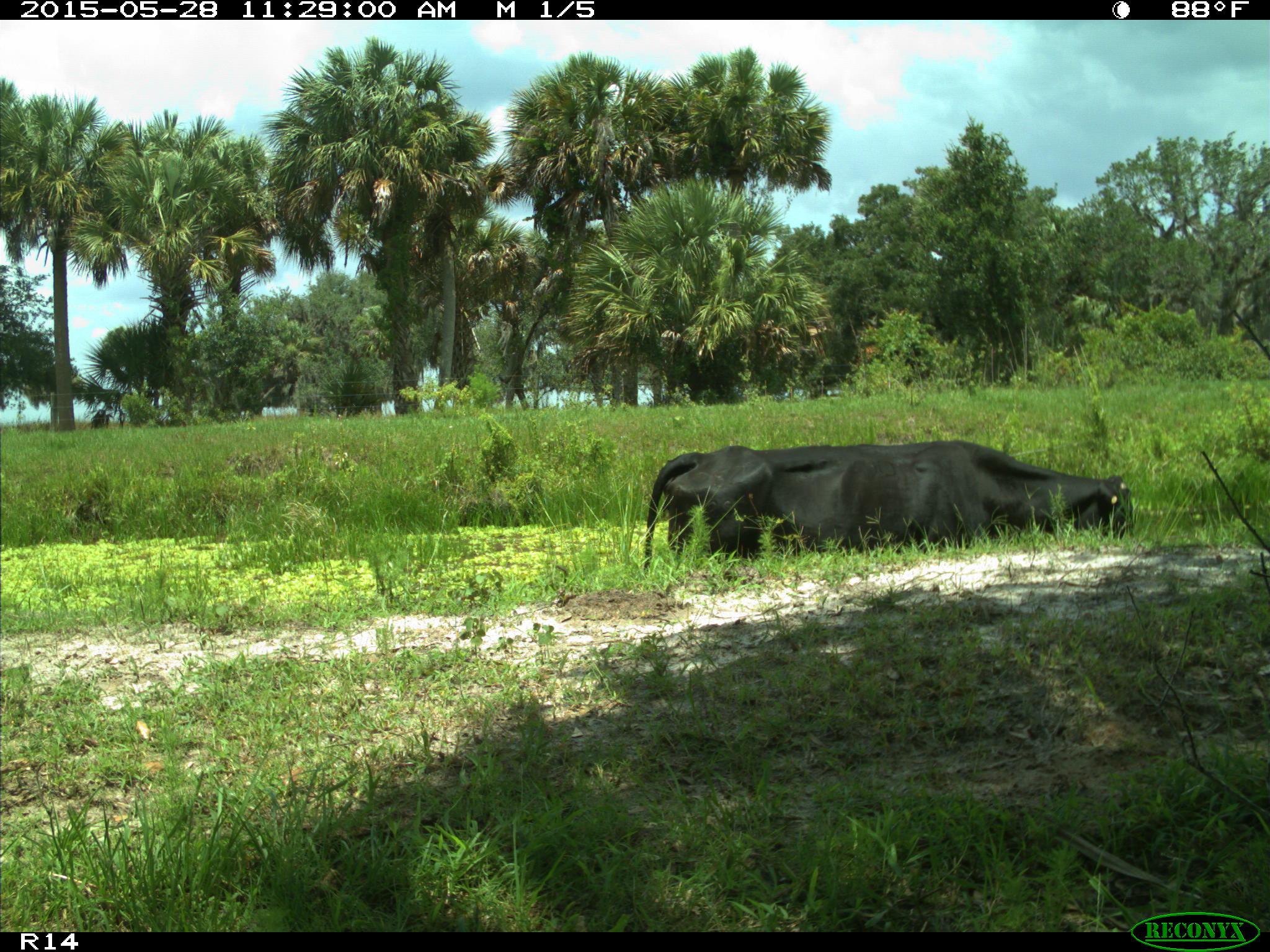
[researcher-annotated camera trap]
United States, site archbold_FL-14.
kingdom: Animalia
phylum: Chordata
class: Mammalia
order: Artiodactyla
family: Bovidae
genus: Bos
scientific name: Bos taurus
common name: domestic cow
Bos taurus (domestic cow).